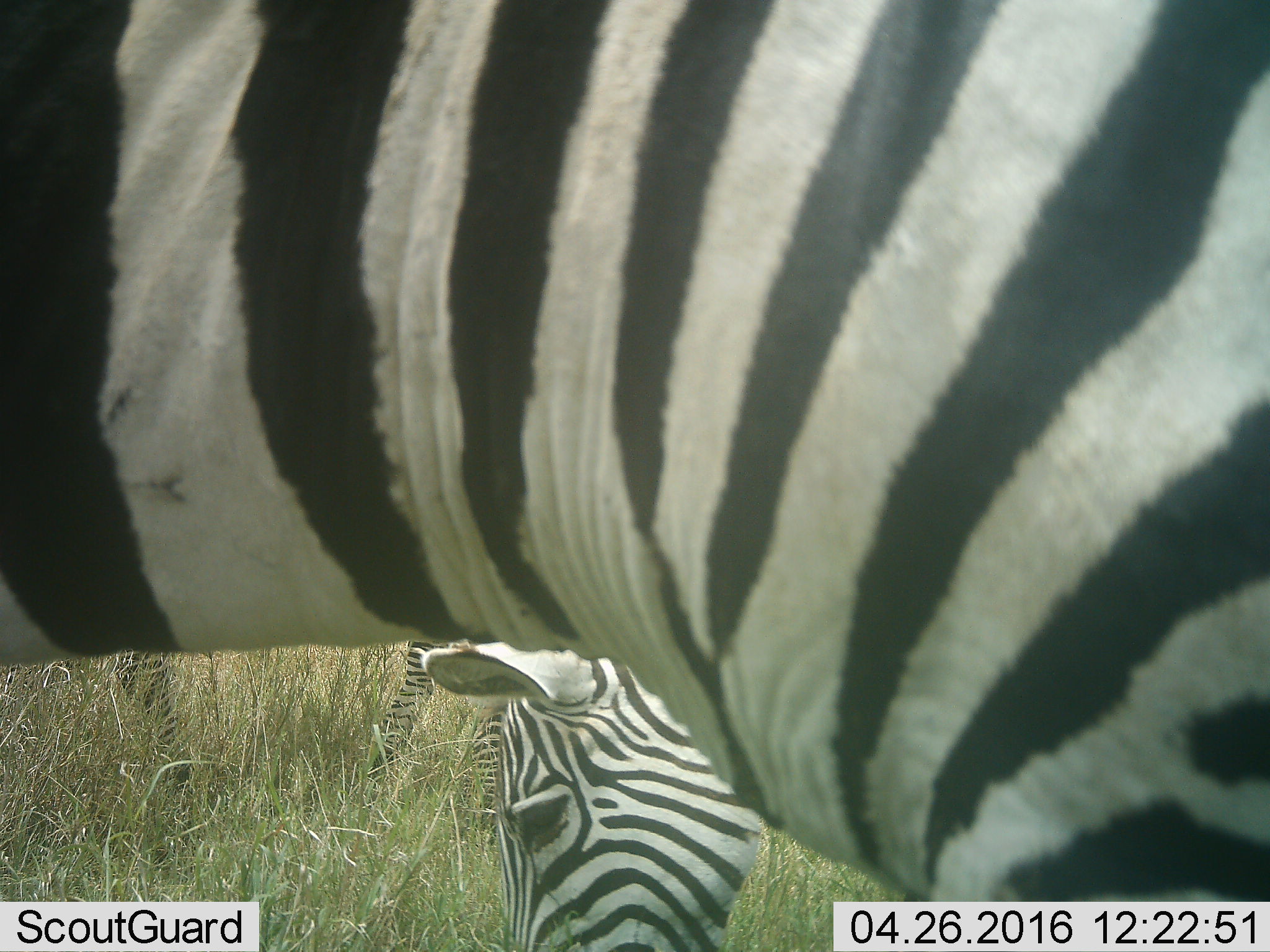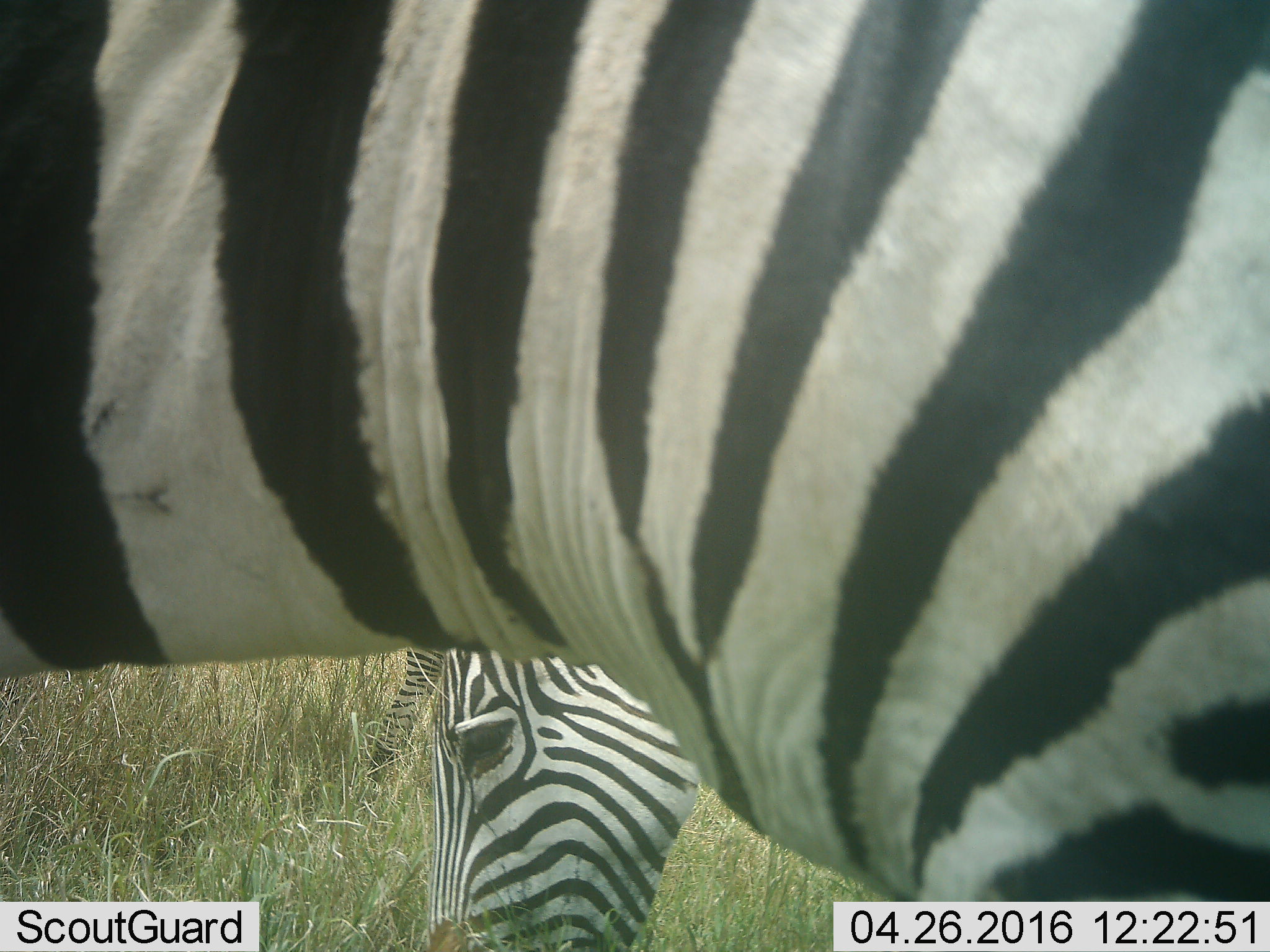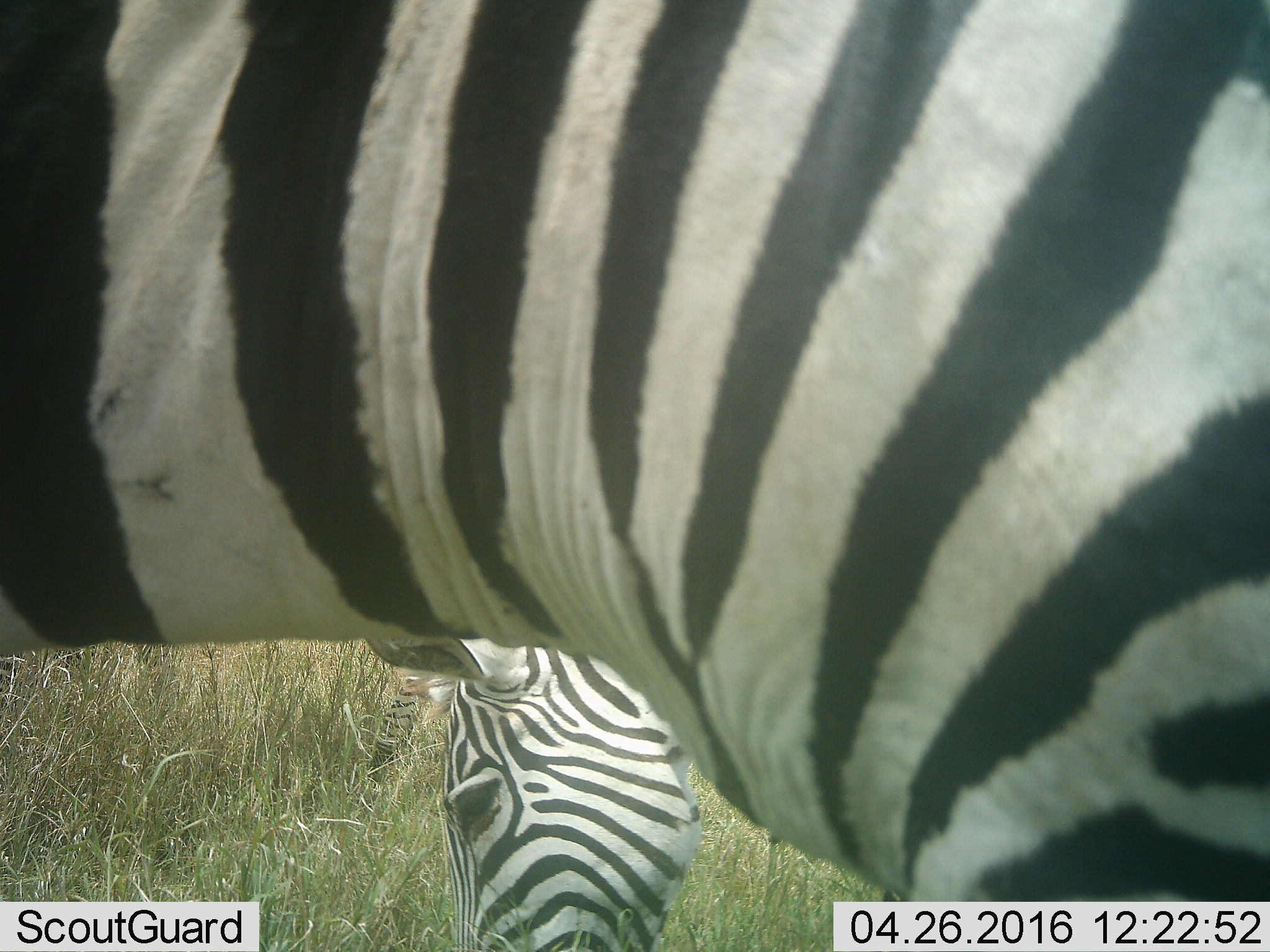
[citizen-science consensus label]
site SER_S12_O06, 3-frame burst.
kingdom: Animalia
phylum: Chordata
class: Mammalia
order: Perissodactyla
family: Equidae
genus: Equus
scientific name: Equus quagga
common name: plains zebra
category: zebraplains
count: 3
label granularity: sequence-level